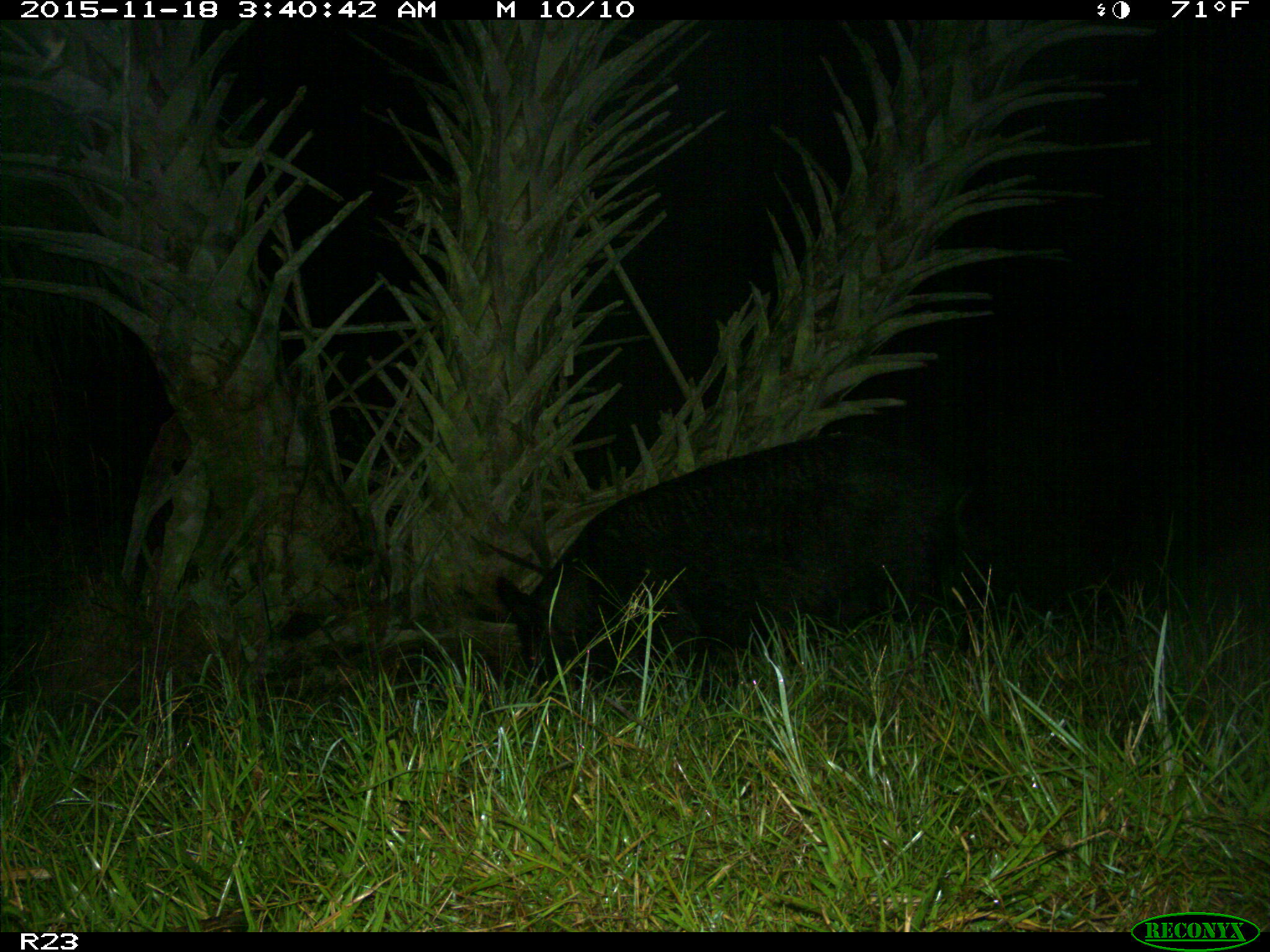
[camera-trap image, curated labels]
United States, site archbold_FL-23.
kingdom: Animalia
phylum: Chordata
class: Mammalia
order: Artiodactyla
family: Suidae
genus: Sus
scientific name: Sus scrofa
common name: wild boar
Sus scrofa (wild boar).